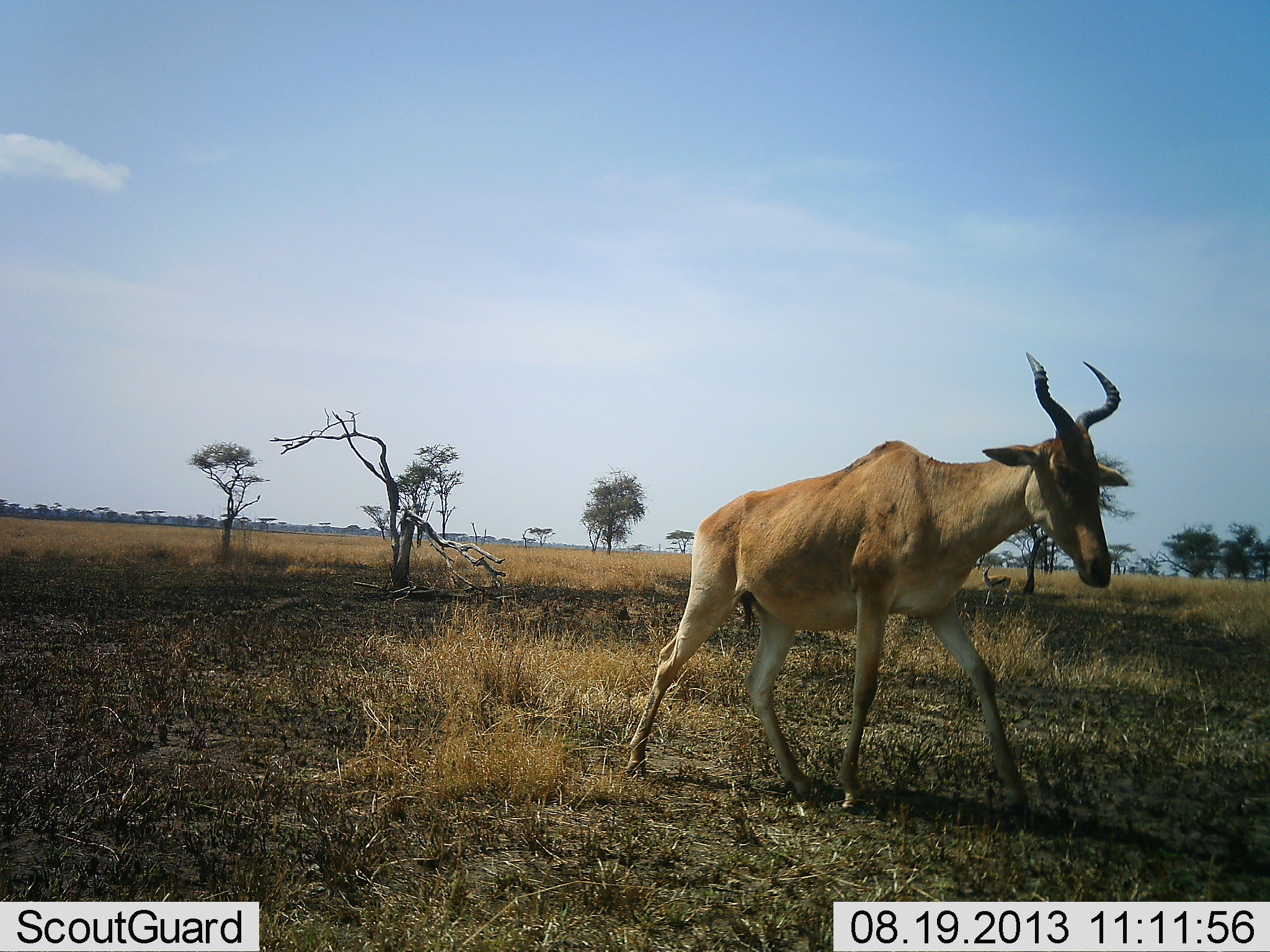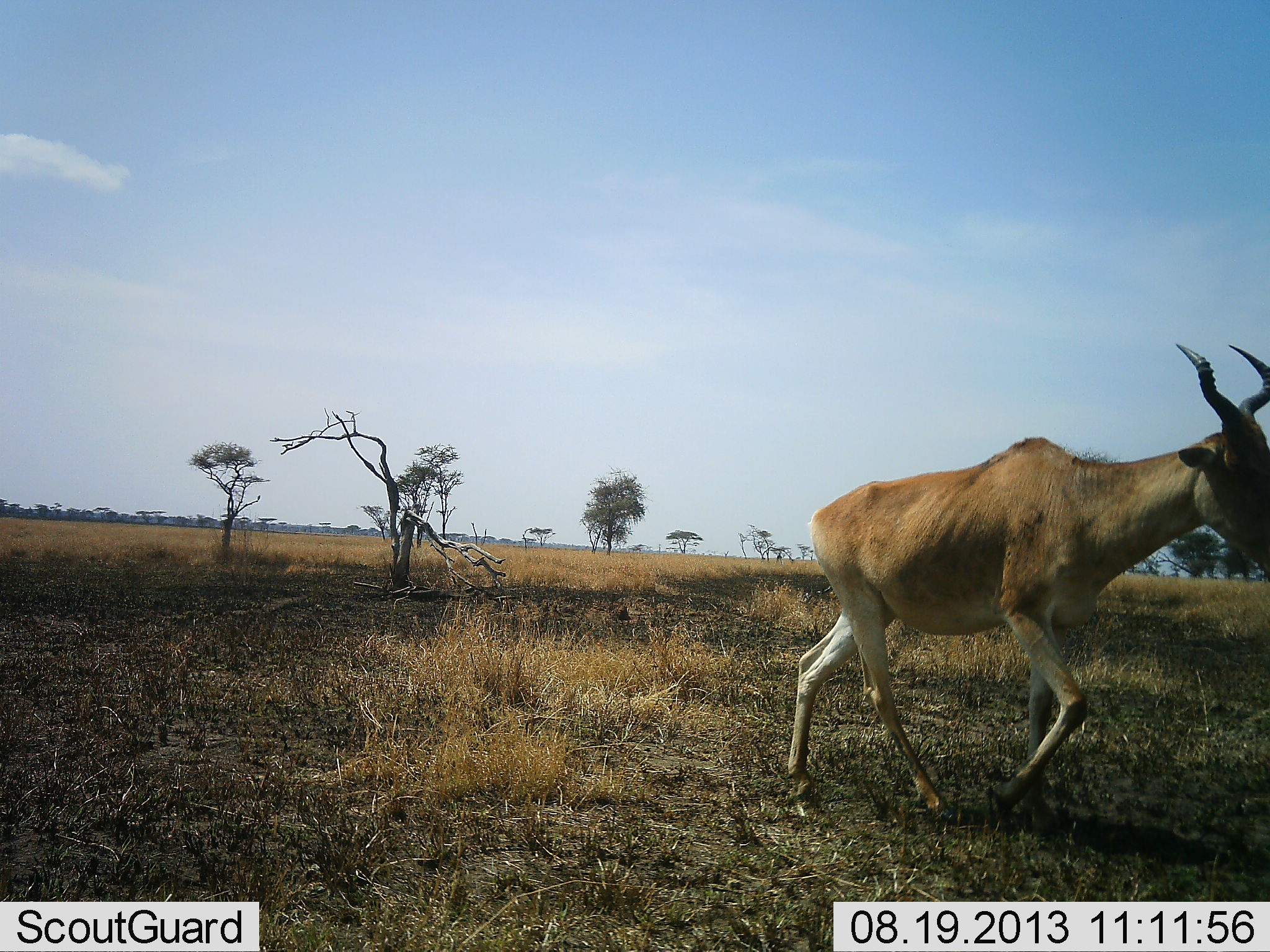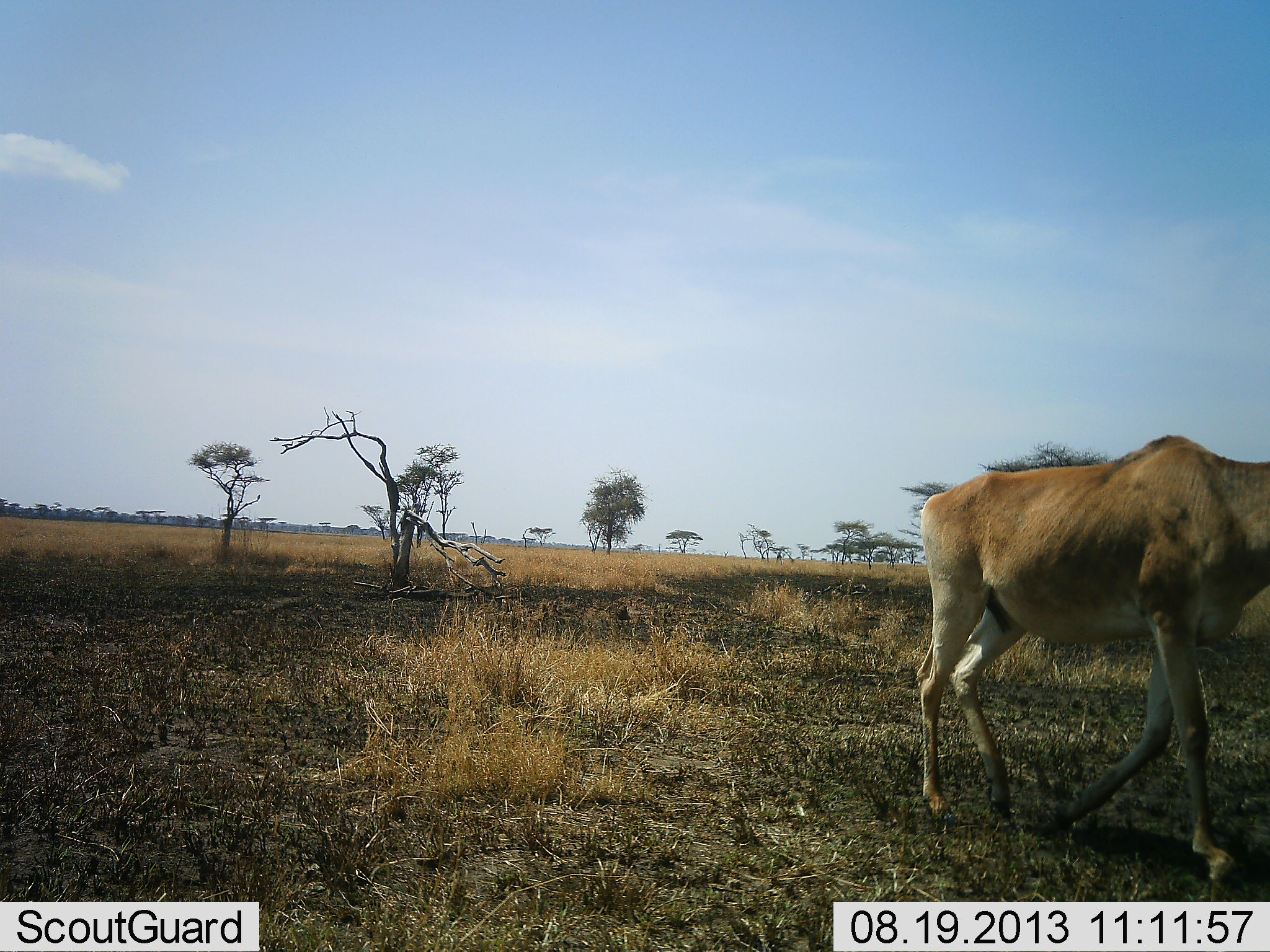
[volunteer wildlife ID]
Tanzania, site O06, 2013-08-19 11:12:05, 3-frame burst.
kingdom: Animalia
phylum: Chordata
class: Mammalia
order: Artiodactyla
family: Bovidae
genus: Alcelaphus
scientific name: Alcelaphus buselaphus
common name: hartebeest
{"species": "hartebeest (Alcelaphus buselaphus)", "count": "1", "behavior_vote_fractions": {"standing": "10%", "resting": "0%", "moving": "100%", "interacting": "0%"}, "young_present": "0%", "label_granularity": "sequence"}